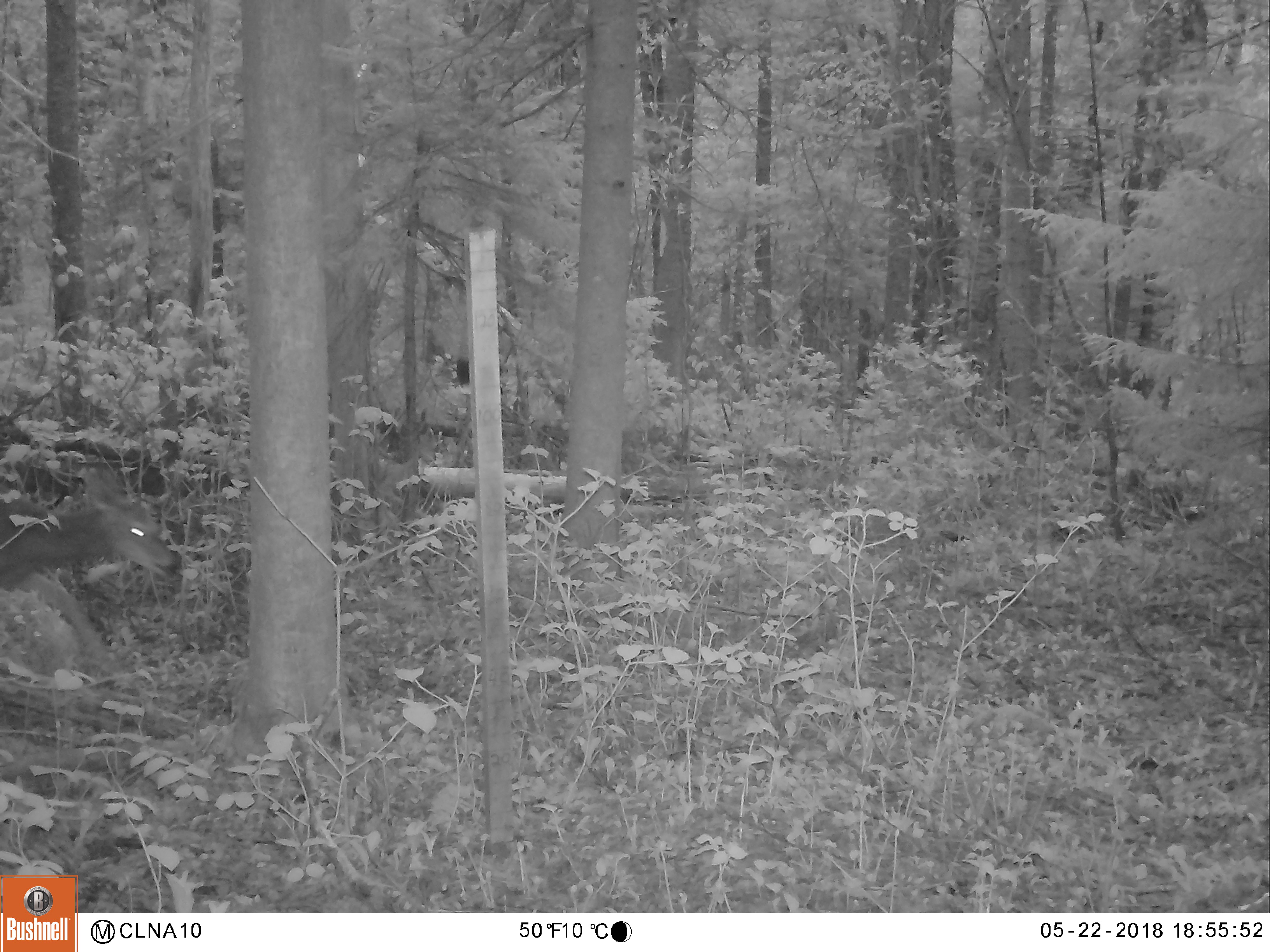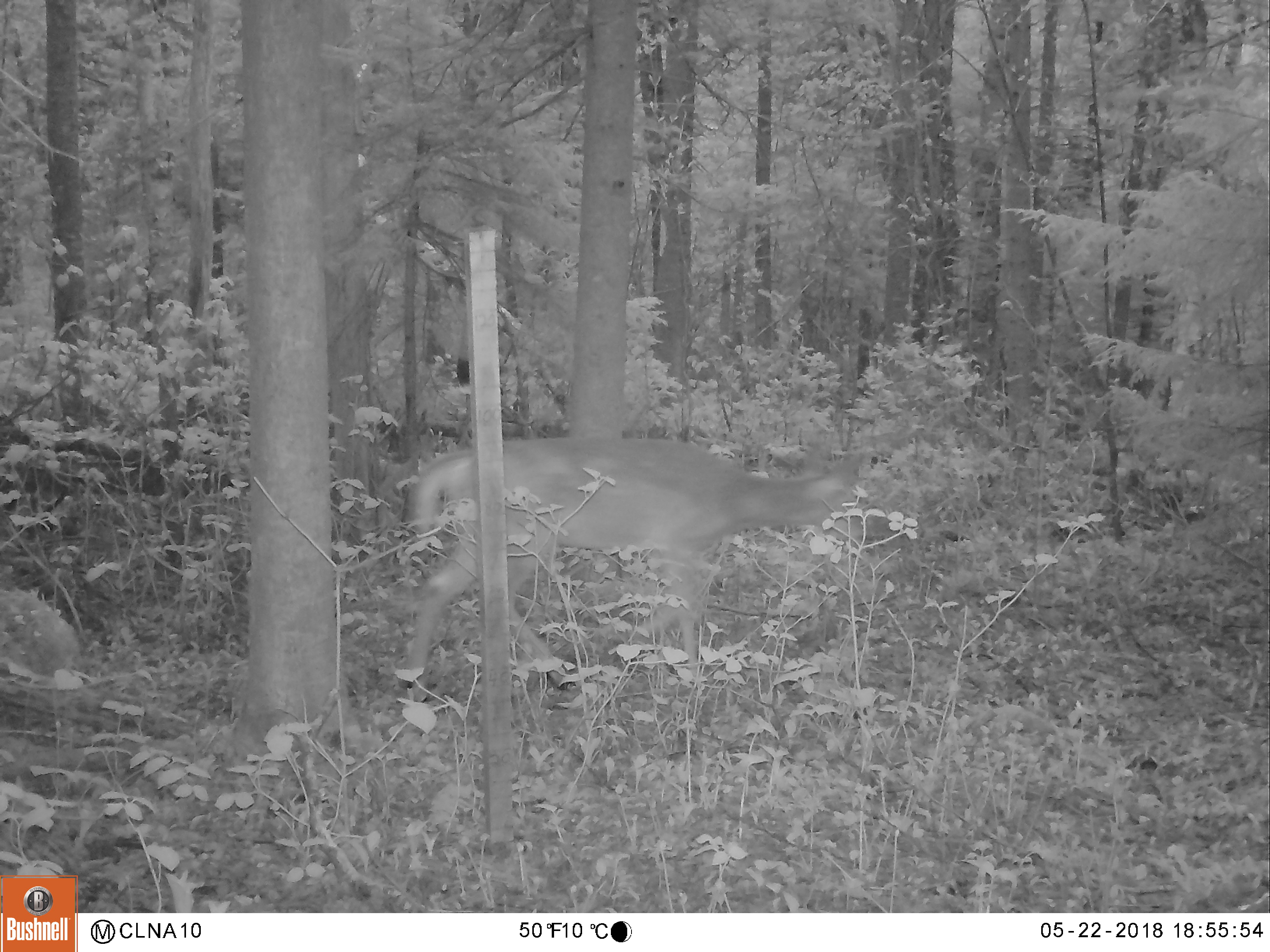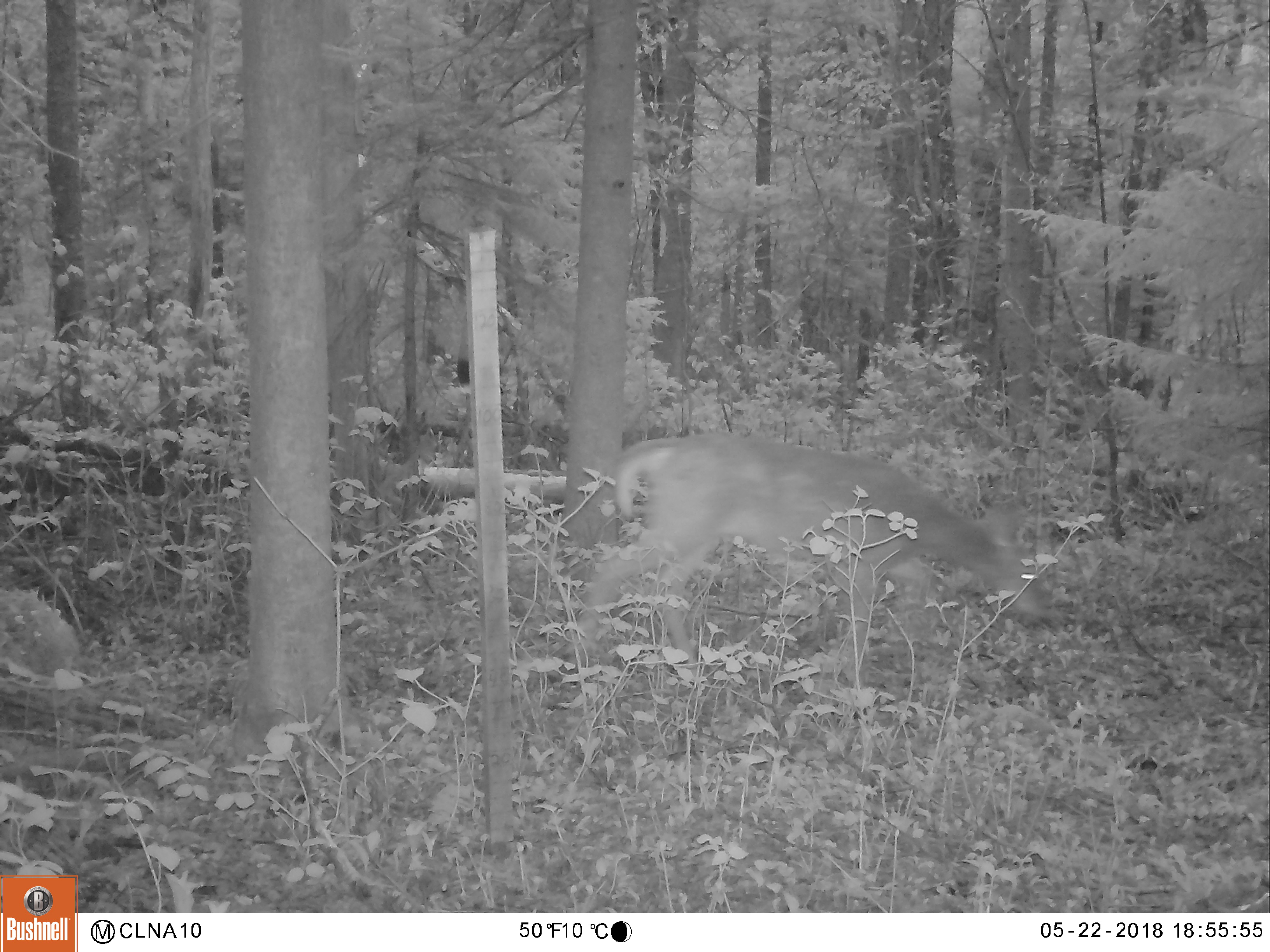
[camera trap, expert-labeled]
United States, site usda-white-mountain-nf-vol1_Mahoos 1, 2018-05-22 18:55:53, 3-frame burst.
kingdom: Animalia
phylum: Chordata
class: Mammalia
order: Artiodactyla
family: Cervidae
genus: Odocoileus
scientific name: Odocoileus virginianus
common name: white-tailed deer